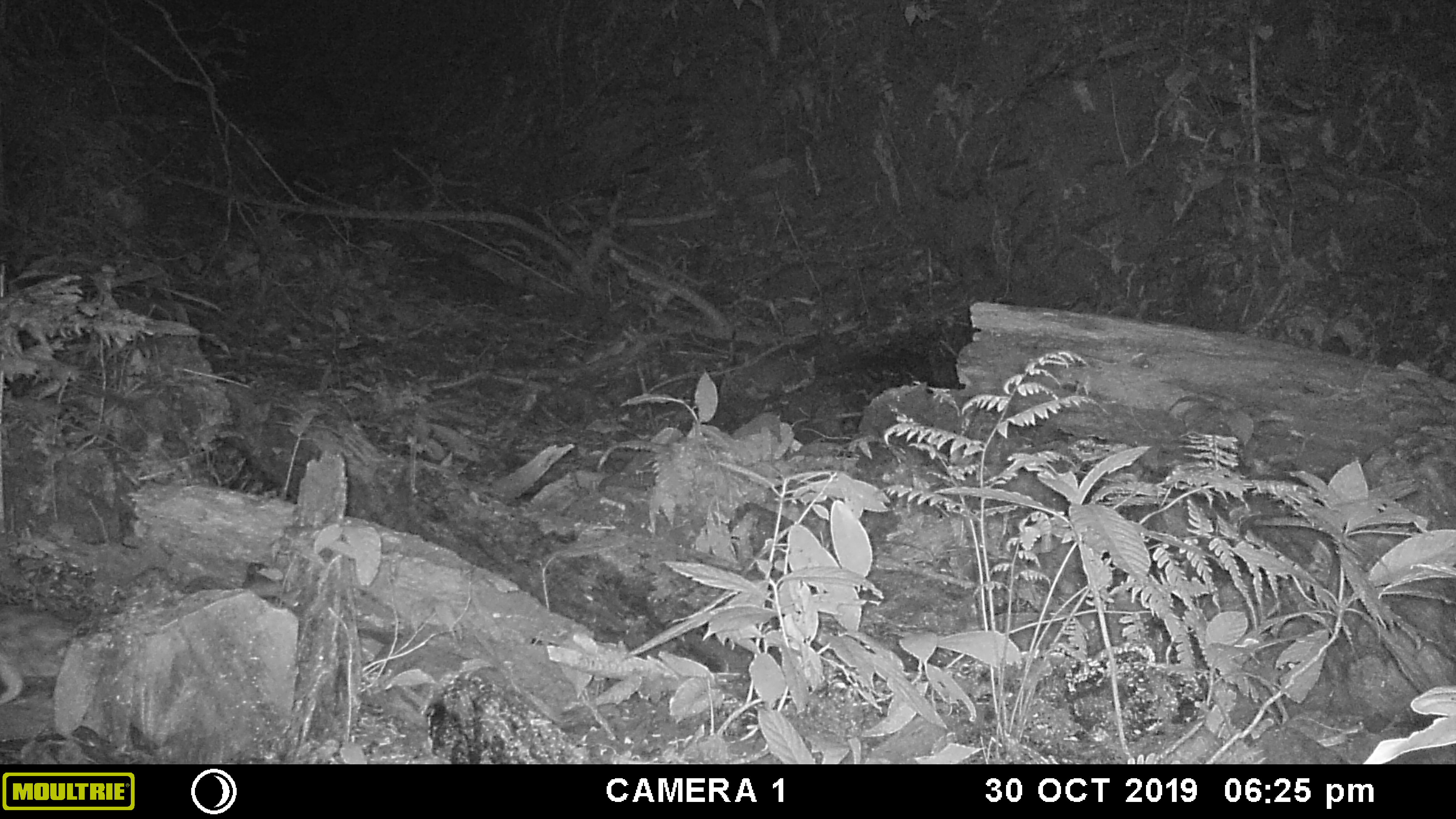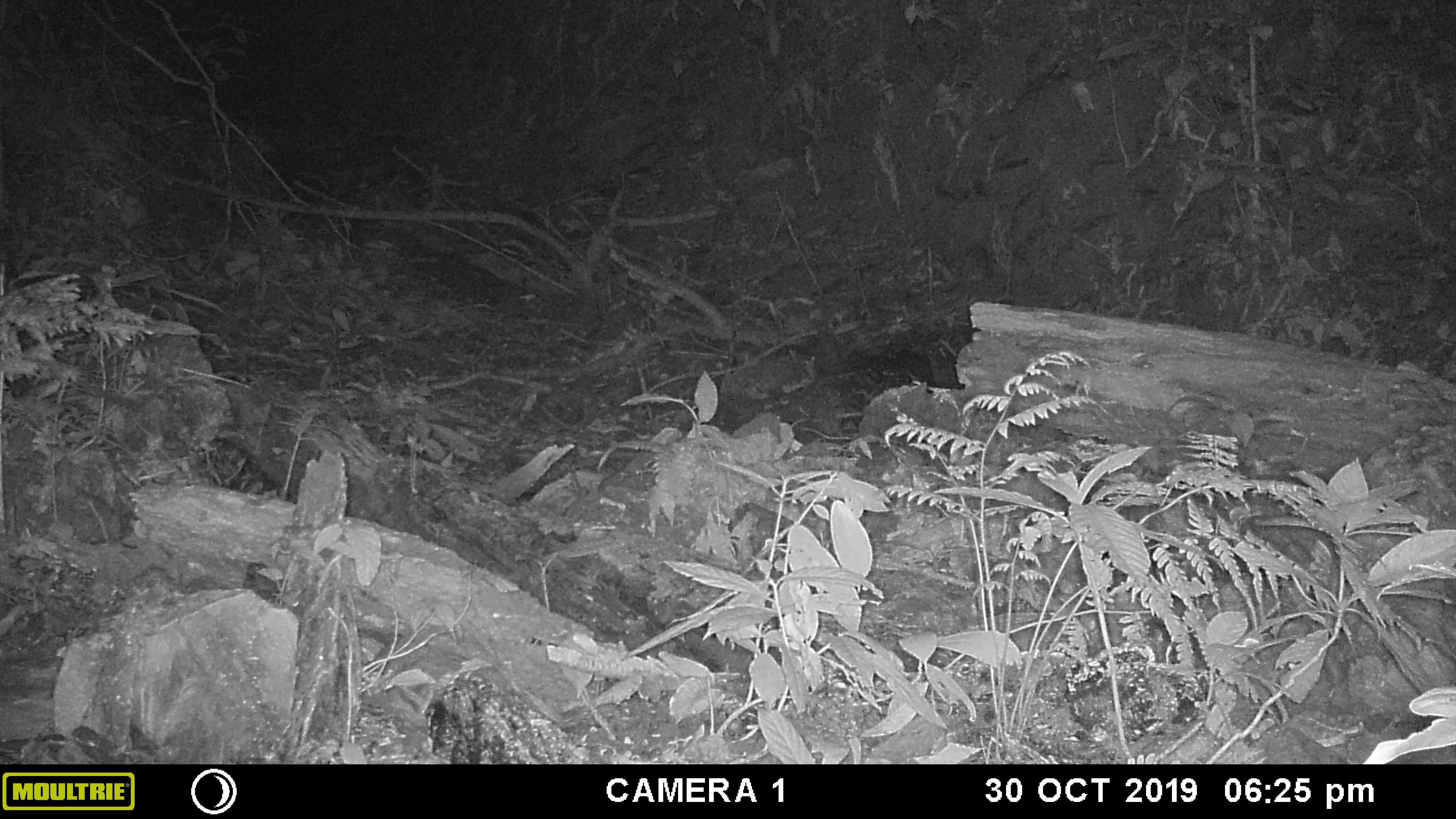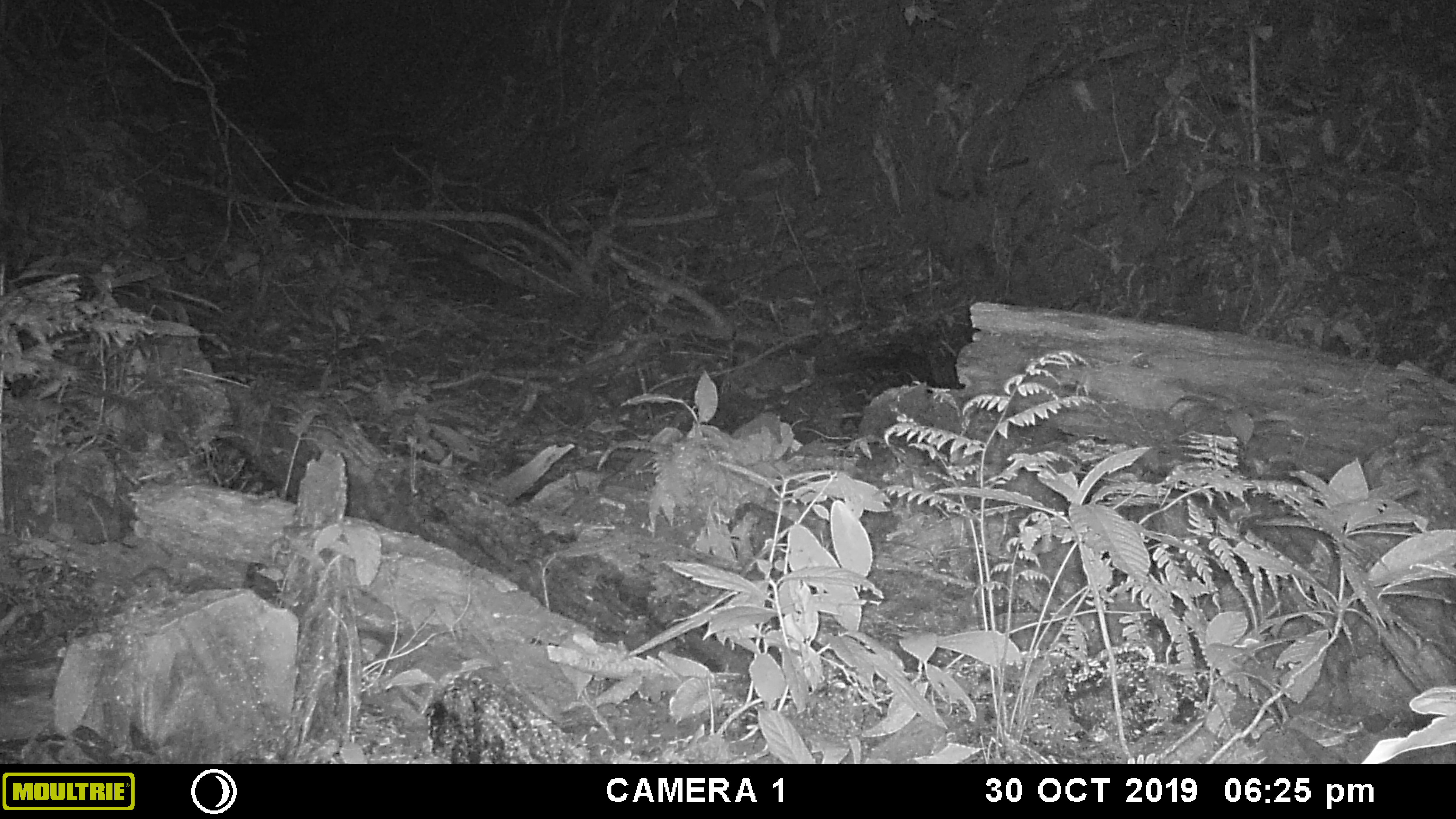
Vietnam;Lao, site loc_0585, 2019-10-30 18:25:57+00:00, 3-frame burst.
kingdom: Animalia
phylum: Chordata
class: Mammalia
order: Carnivora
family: Prionodontidae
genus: Prionodon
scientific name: Prionodon pardicolor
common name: spotted linsang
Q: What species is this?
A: Spotted linsang (Prionodon pardicolor).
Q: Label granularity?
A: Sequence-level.